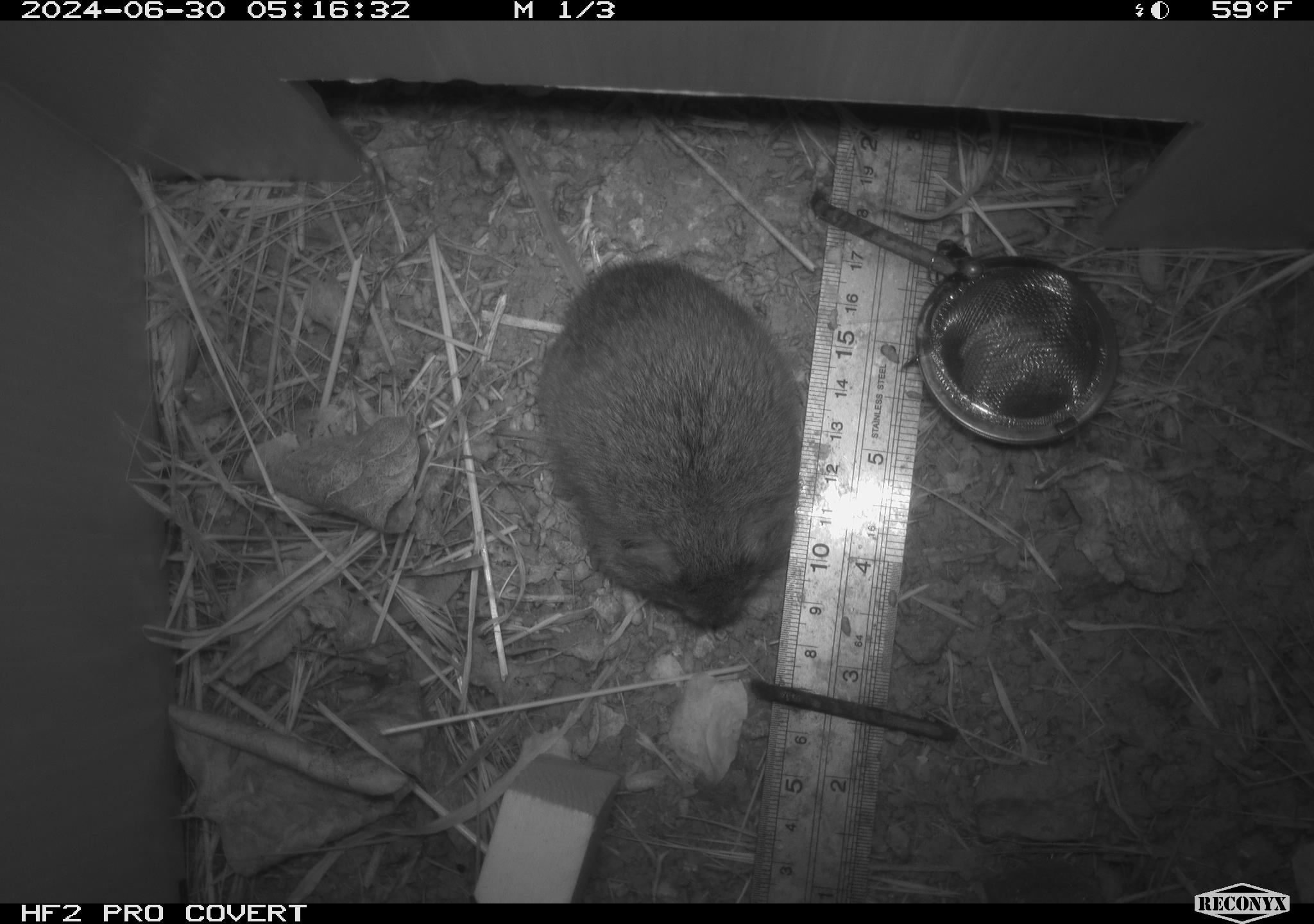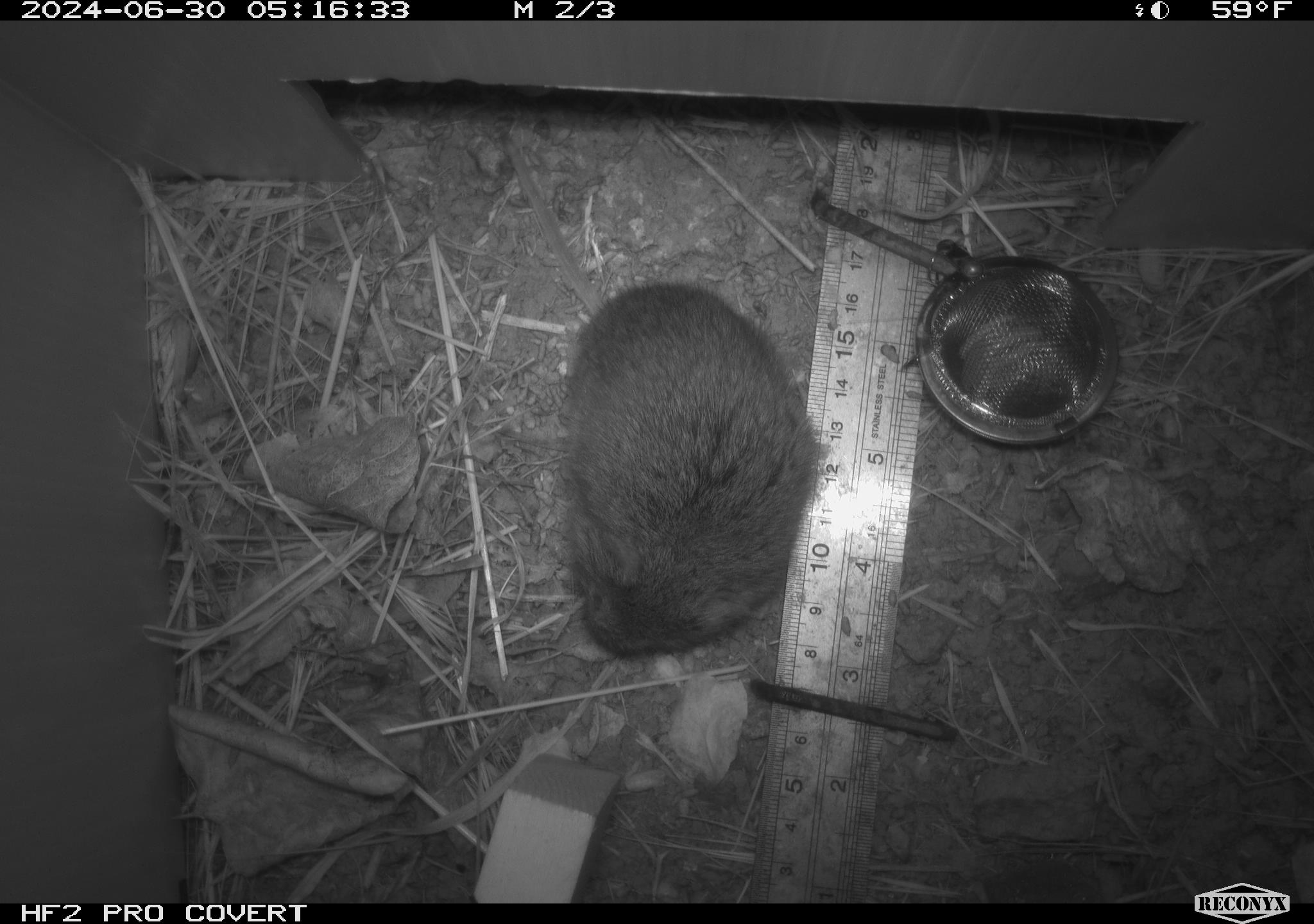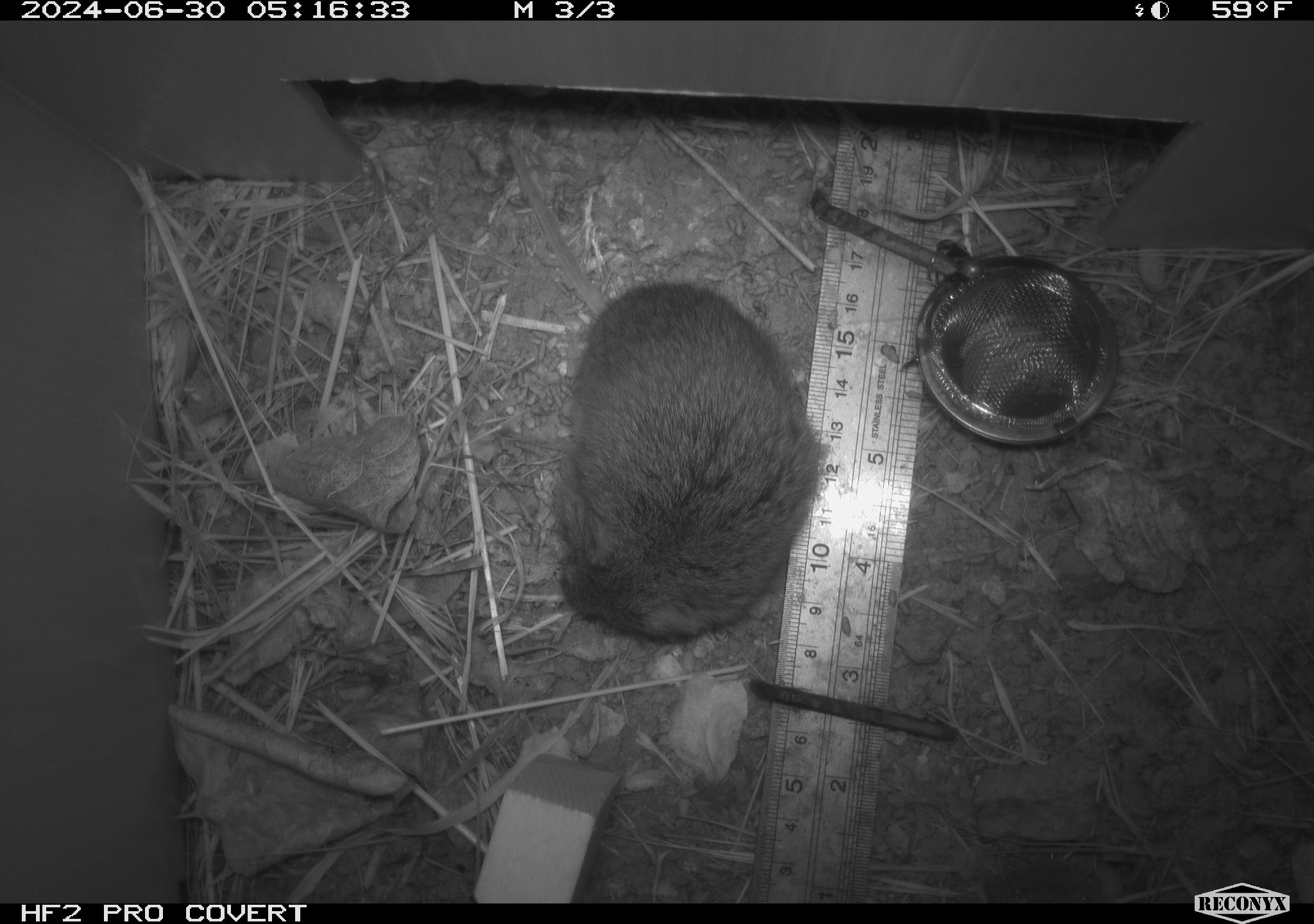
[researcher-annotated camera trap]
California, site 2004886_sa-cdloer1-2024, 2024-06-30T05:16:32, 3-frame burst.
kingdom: Animalia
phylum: Chordata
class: Mammalia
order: Rodentia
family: Cricetidae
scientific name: Arvicolinae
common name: voles, lemmings, and muskrats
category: arvicolinae subfamily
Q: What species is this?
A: Arvicolinae subfamily (voles, lemmings, and muskrats) (Arvicolinae).